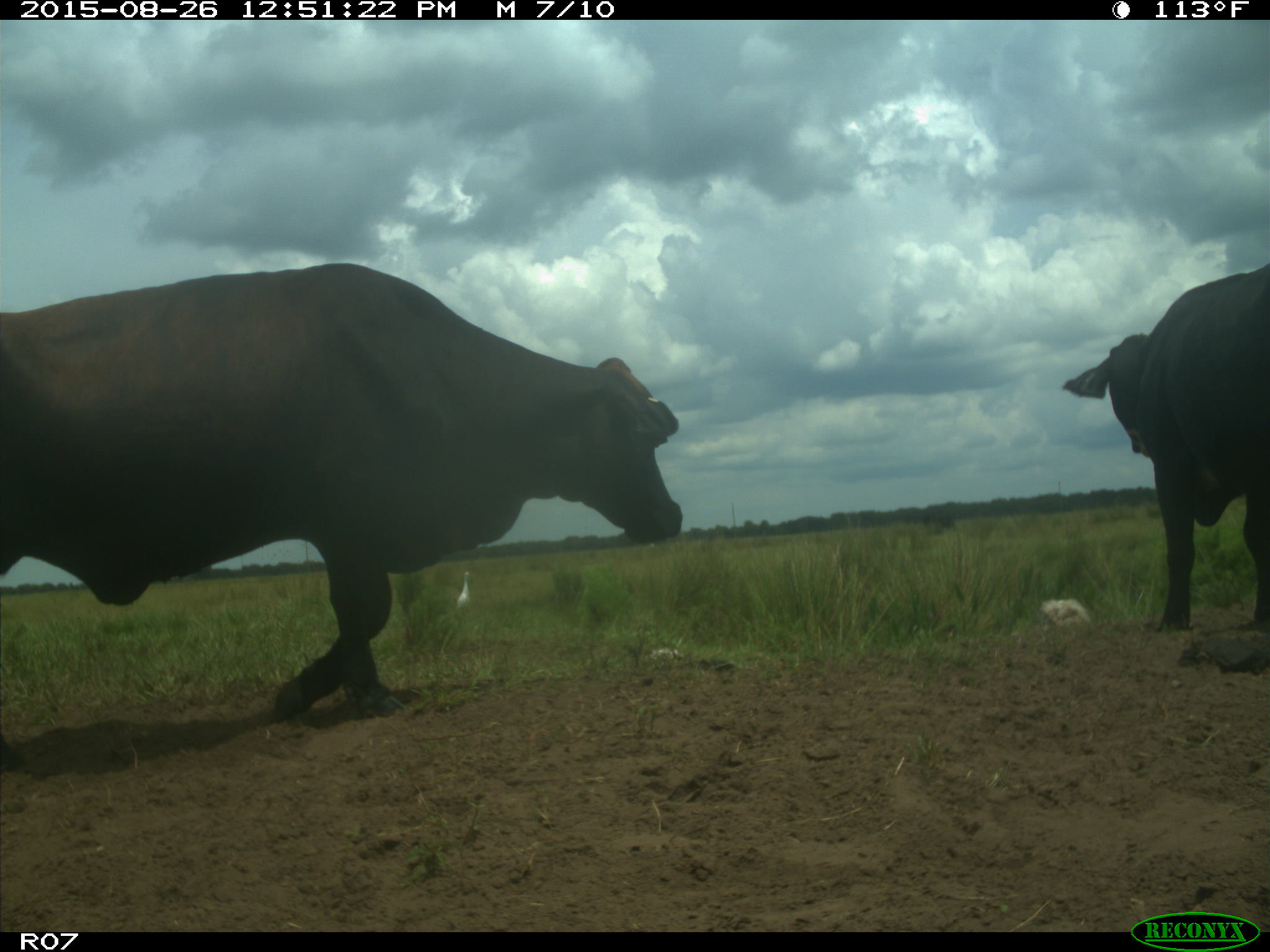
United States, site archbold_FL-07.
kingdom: Animalia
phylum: Chordata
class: Mammalia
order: Artiodactyla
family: Bovidae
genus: Bos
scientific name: Bos taurus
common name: domestic cow